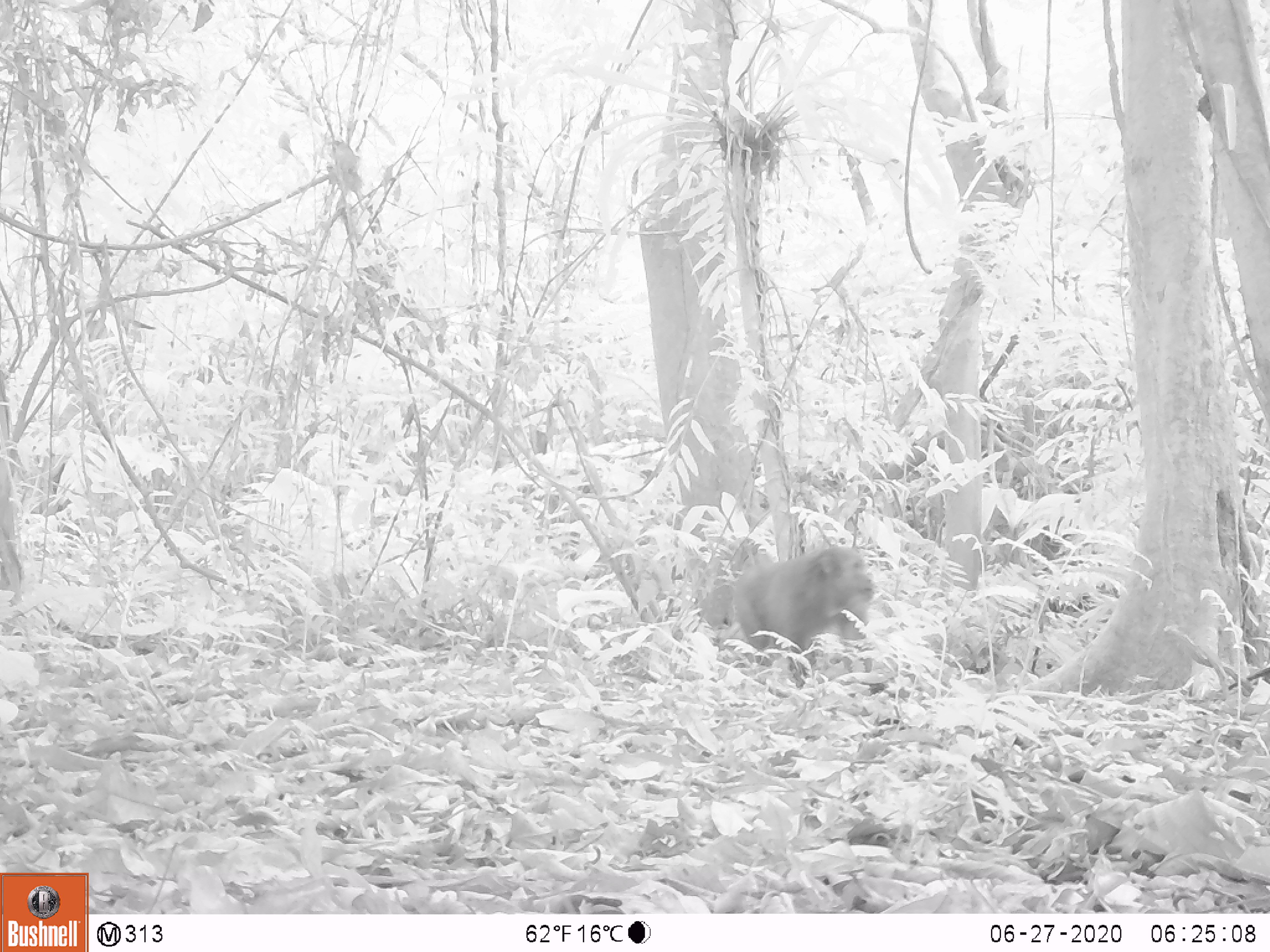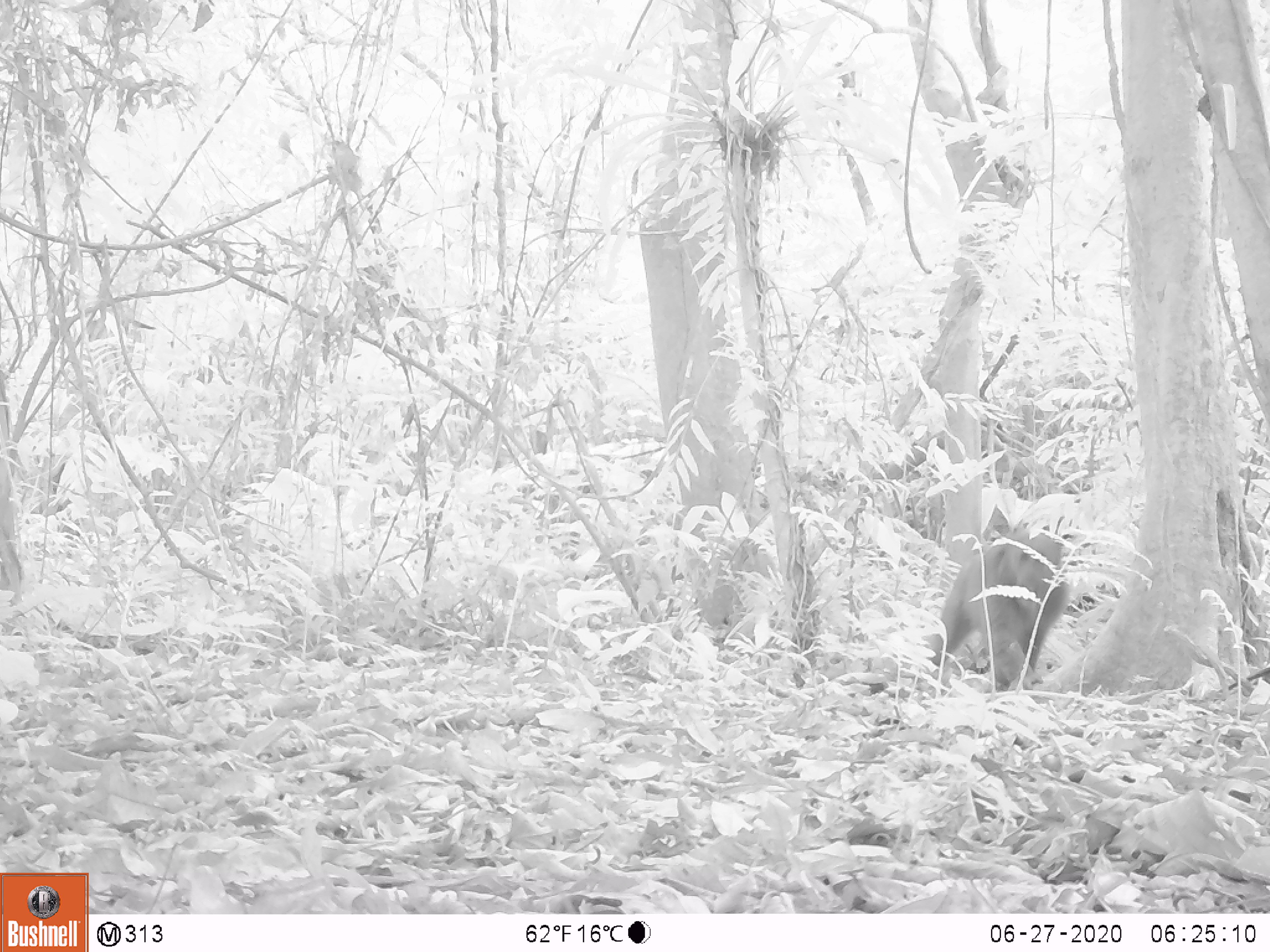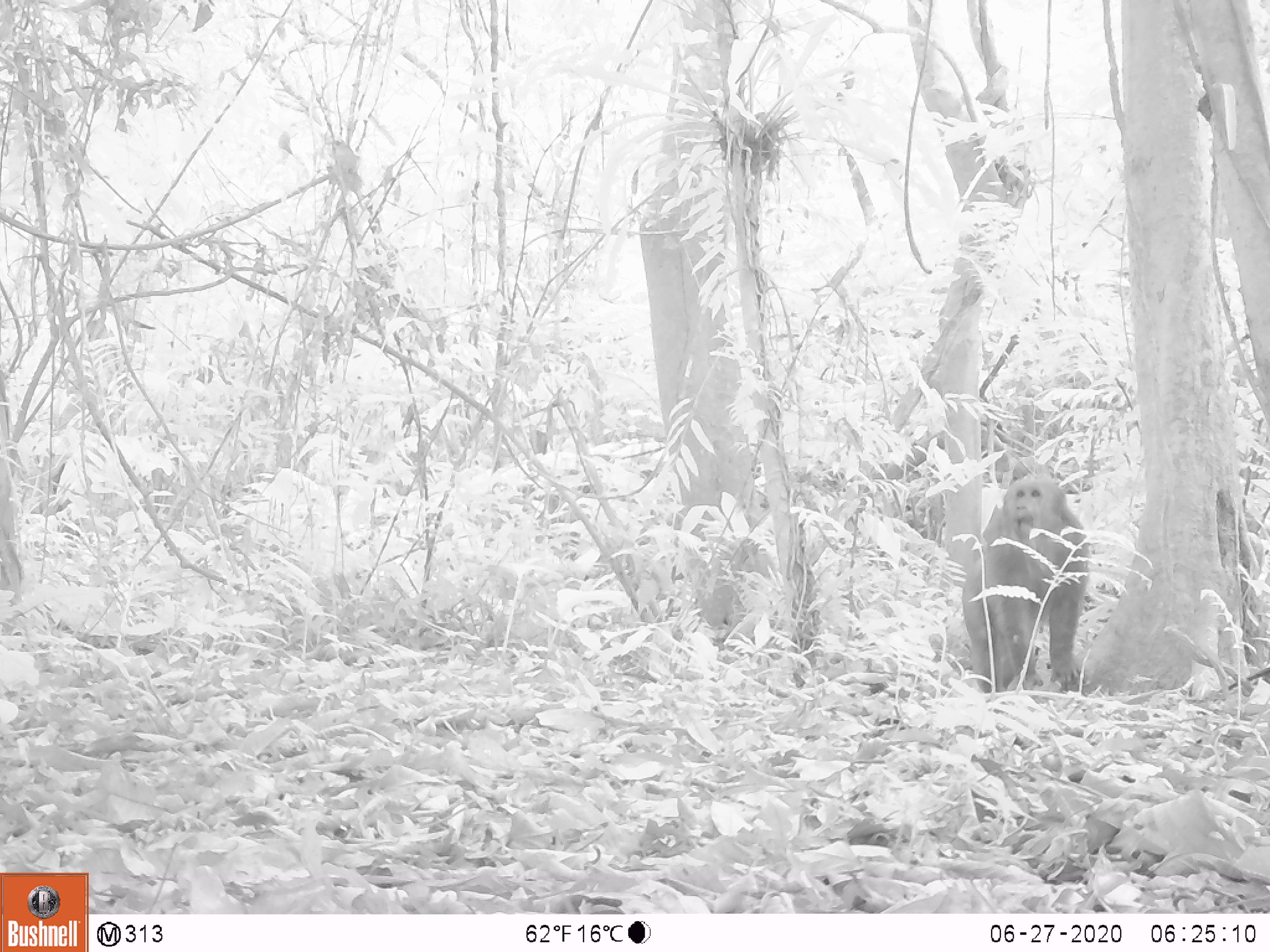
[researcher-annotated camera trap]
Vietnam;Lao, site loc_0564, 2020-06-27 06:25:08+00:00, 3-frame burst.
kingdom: Animalia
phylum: Chordata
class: Mammalia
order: Primates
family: Cercopithecidae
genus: Macaca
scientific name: Macaca arctoides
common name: stump-tailed macaque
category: stump tailed macaque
Stump tailed macaque (stump-tailed macaque) (Macaca arctoides). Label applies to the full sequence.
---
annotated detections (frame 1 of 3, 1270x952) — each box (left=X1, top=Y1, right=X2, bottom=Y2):
stump tailed macaque: (left=731, top=545, right=874, bottom=685)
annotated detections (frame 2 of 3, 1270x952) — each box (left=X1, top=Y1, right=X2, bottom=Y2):
stump tailed macaque: (left=925, top=525, right=1068, bottom=691)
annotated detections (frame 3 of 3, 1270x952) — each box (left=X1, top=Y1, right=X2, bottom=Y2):
stump tailed macaque: (left=962, top=474, right=1091, bottom=697)